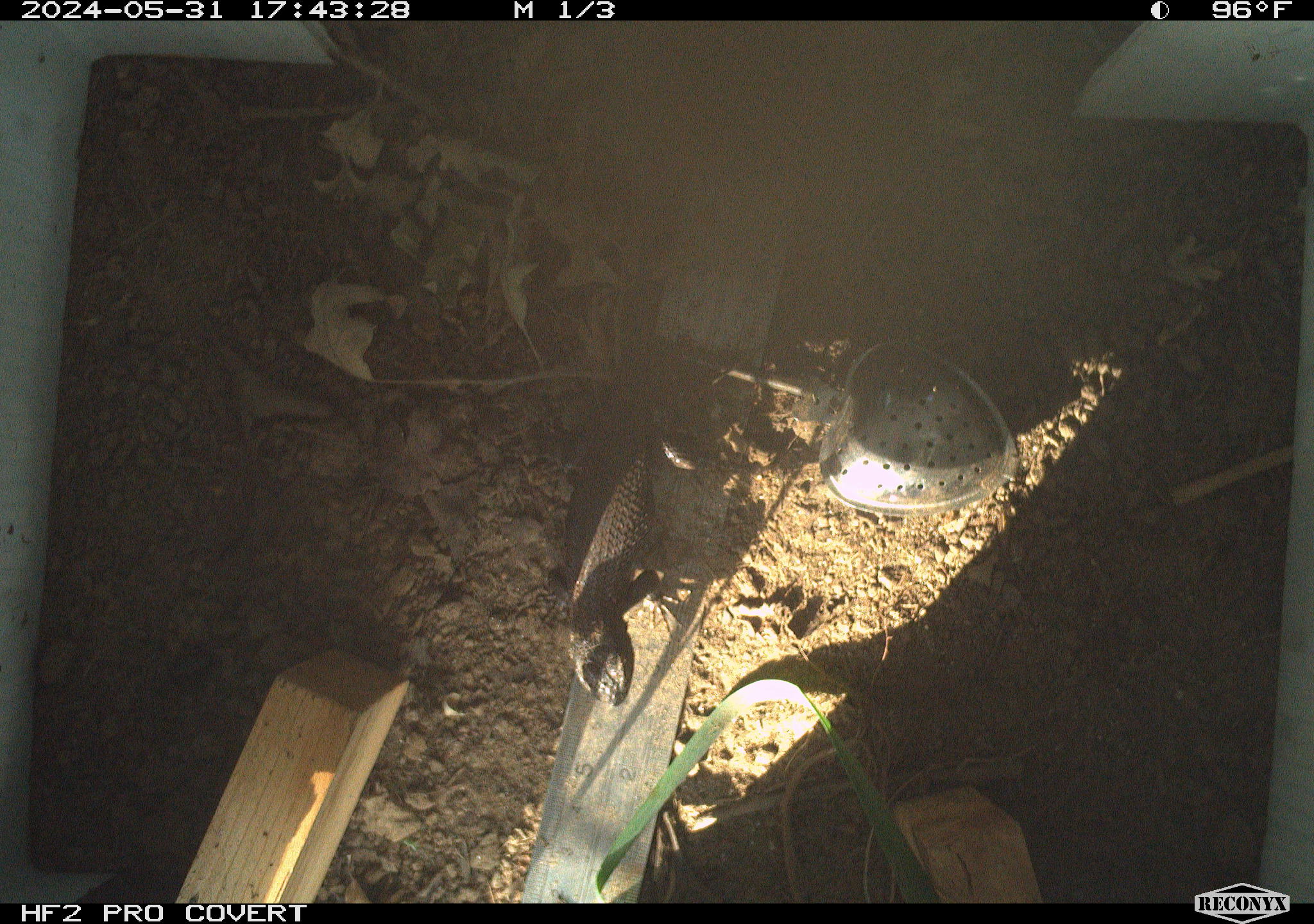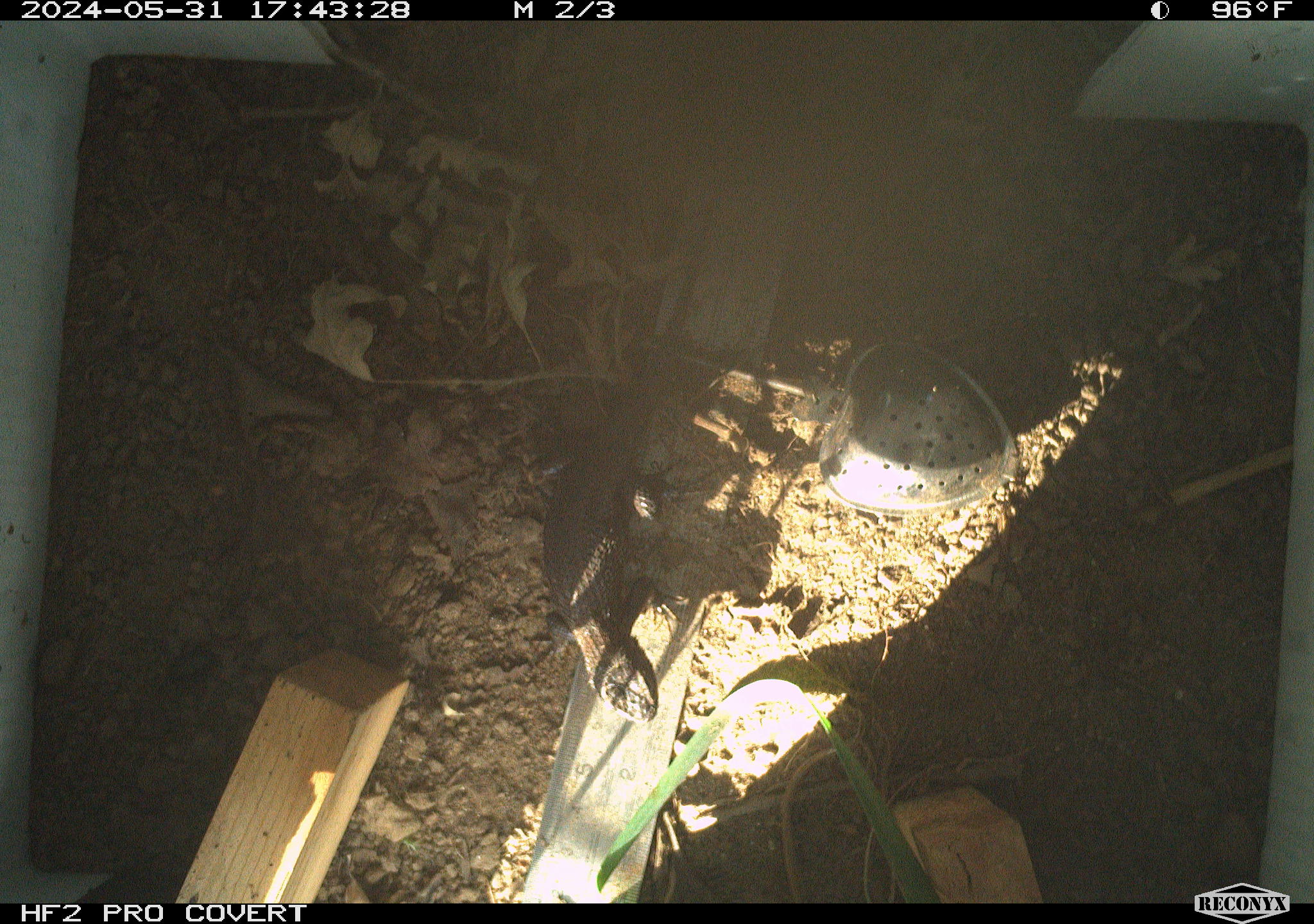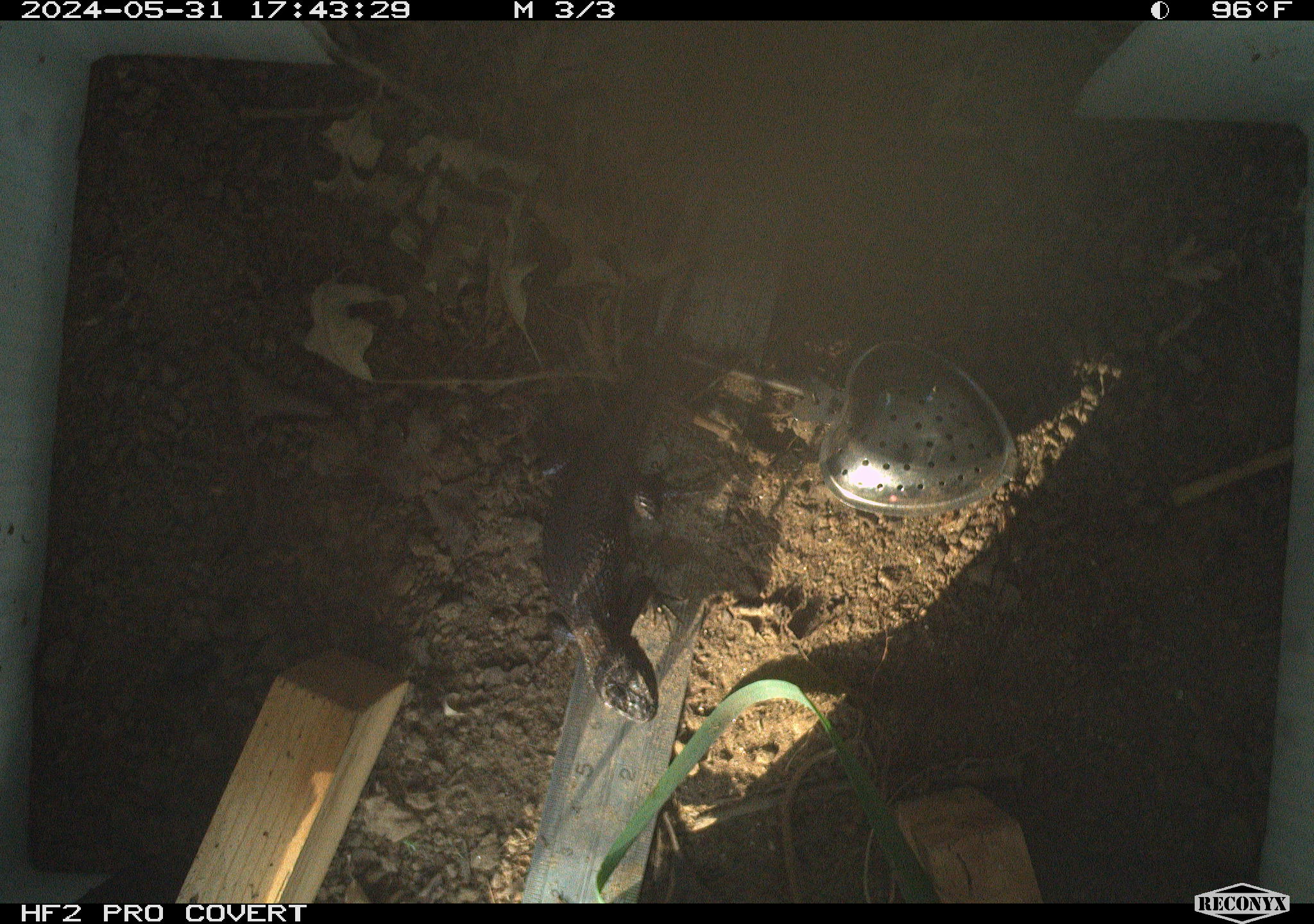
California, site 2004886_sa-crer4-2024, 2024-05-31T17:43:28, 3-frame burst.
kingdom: Animalia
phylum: Chordata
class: Reptilia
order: Squamata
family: Phrynosomatidae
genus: Sceloporus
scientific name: Sceloporus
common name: spiny lizards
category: sceloporus species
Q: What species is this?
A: Sceloporus species (spiny lizards) (Sceloporus).